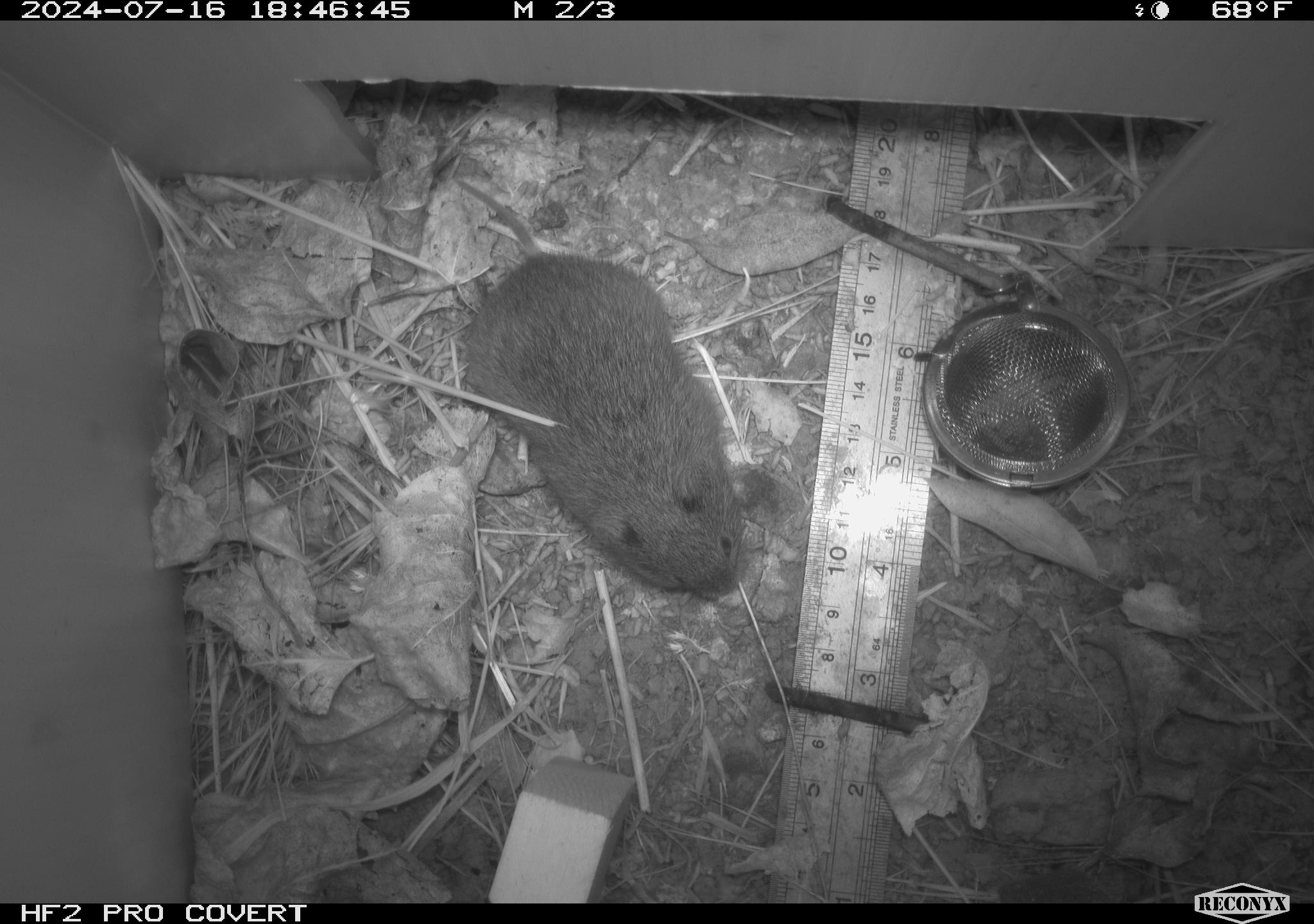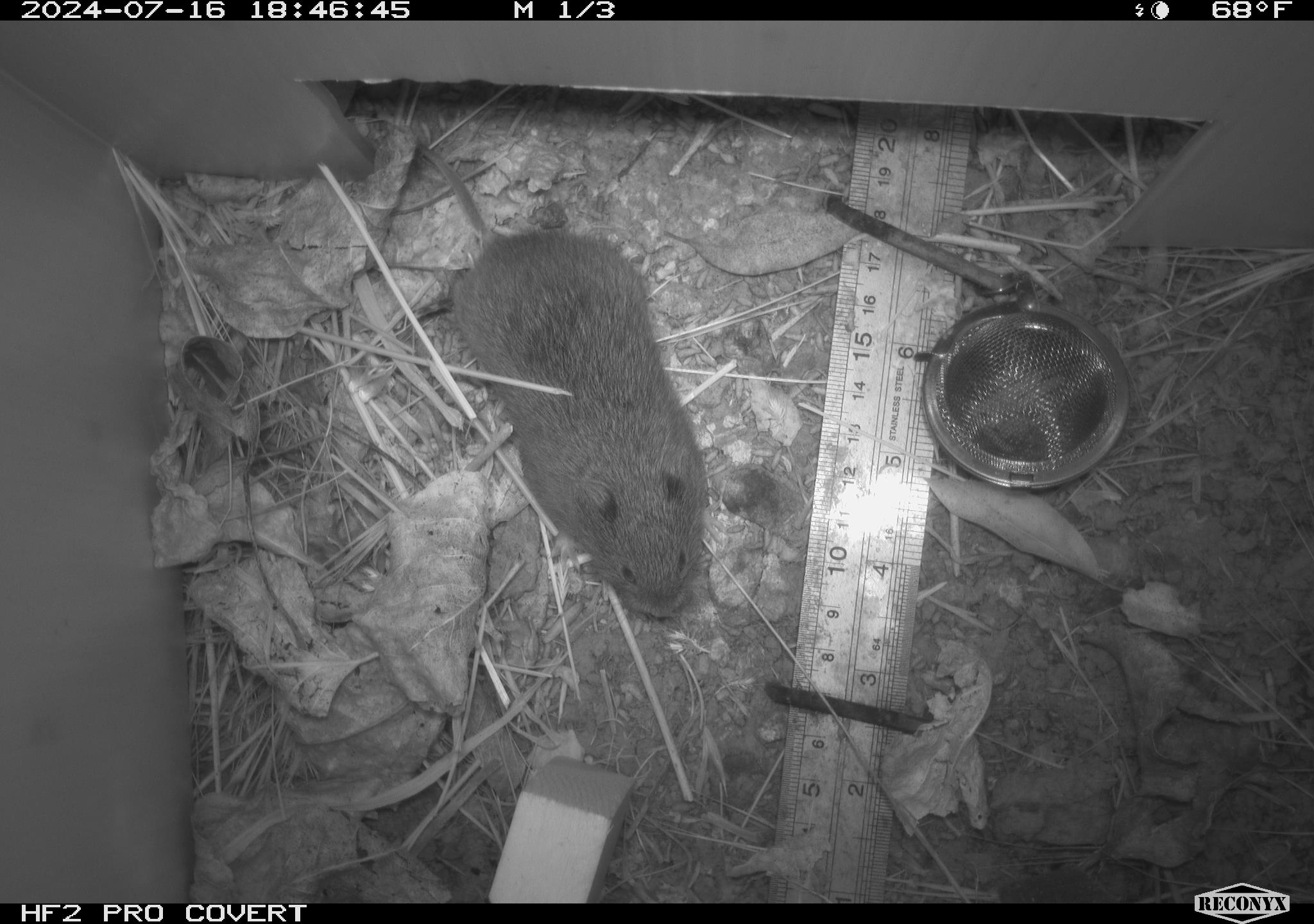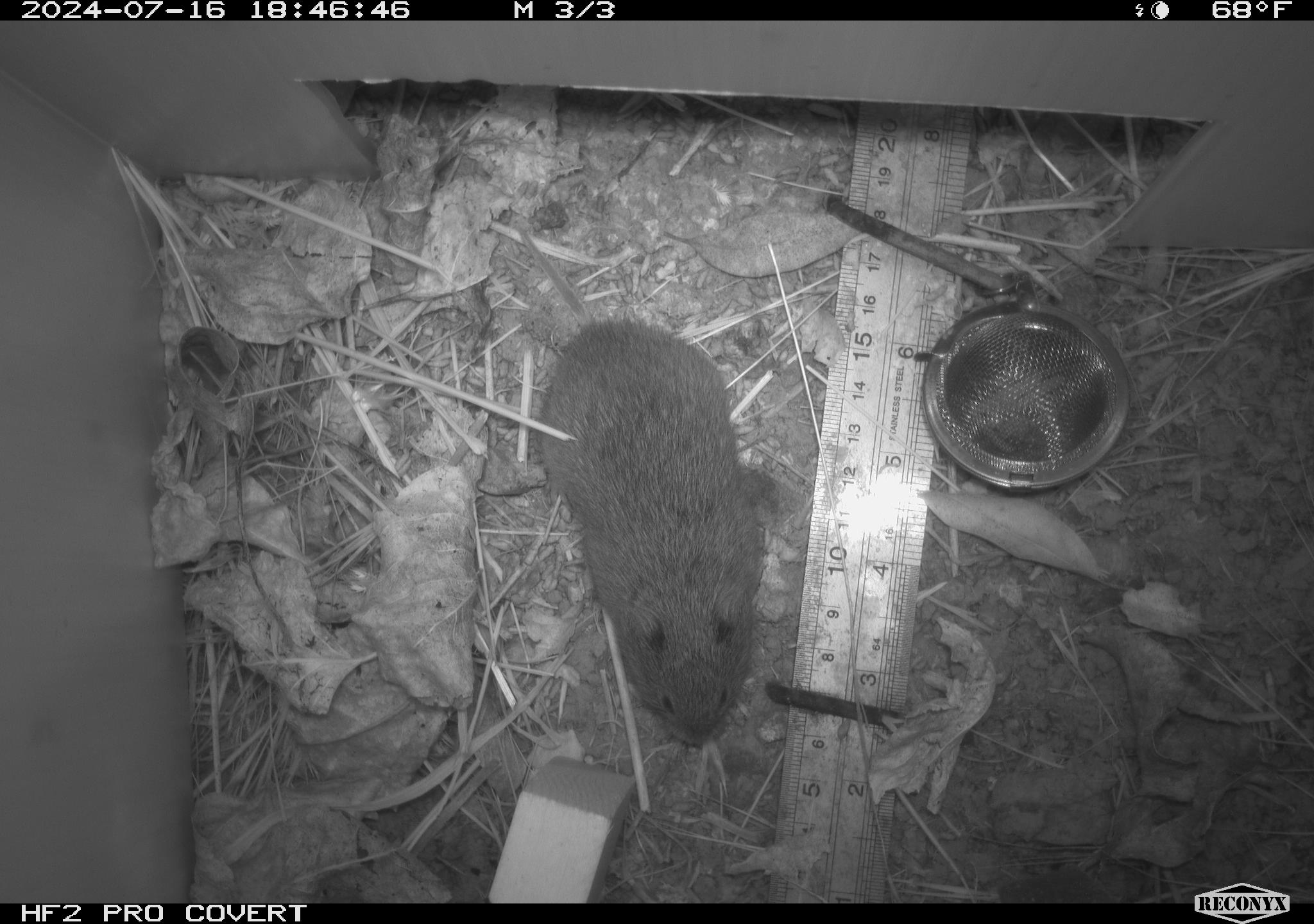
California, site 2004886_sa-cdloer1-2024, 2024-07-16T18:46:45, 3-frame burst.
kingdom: Animalia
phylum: Chordata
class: Mammalia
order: Rodentia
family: Cricetidae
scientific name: Arvicolinae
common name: voles, lemmings, and muskrats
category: arvicolinae subfamily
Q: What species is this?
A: Arvicolinae subfamily (voles, lemmings, and muskrats) (Arvicolinae).